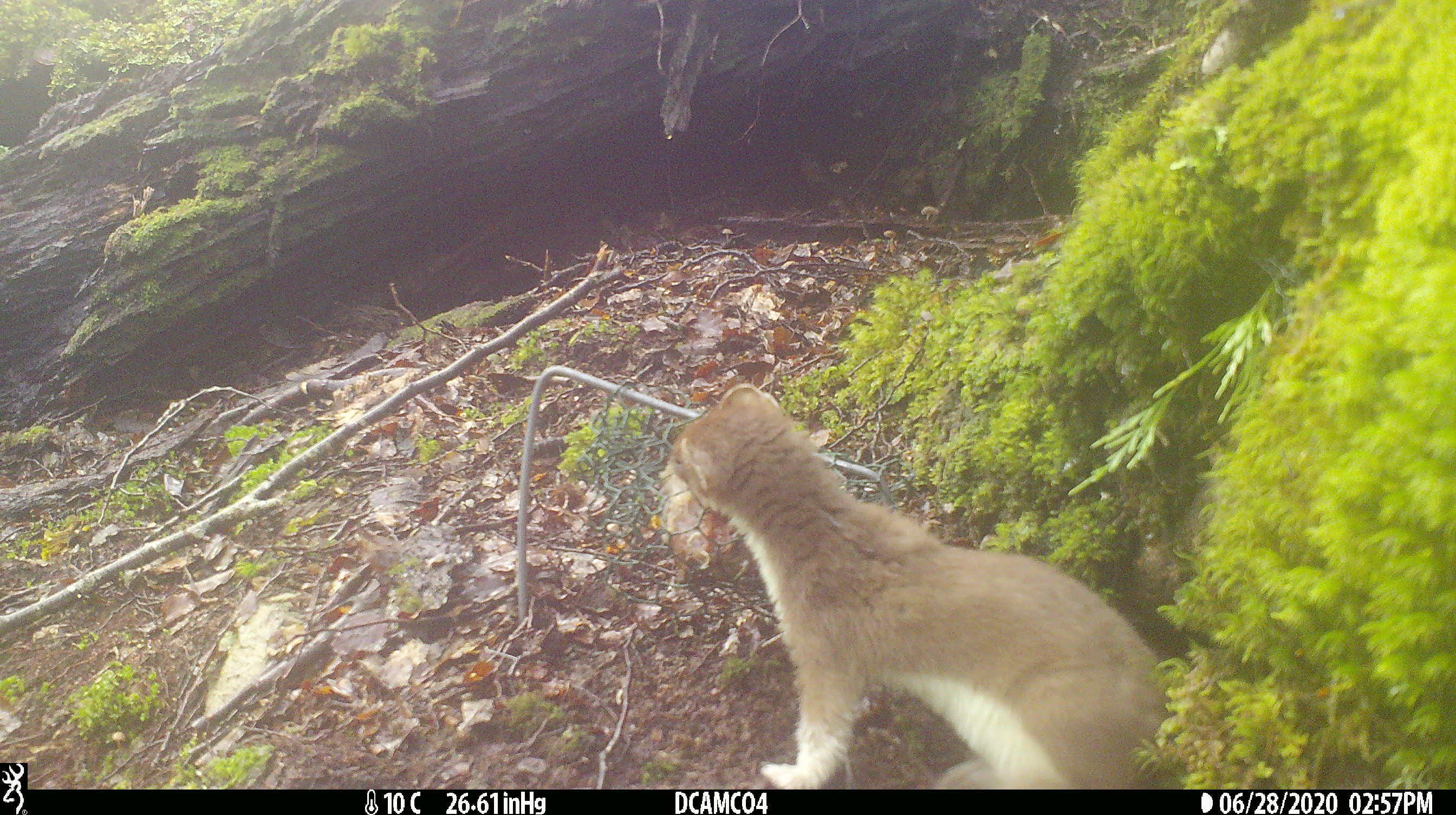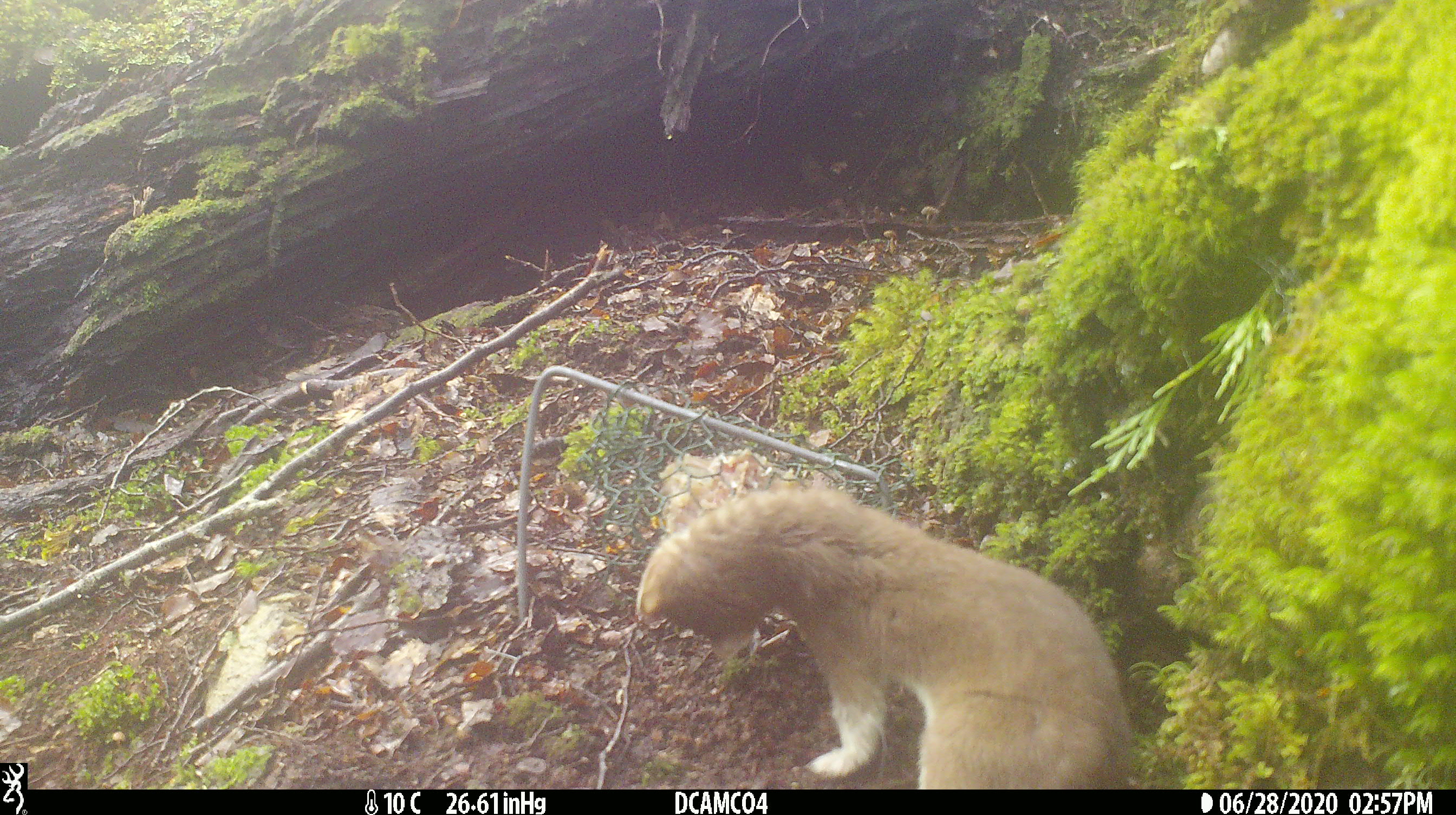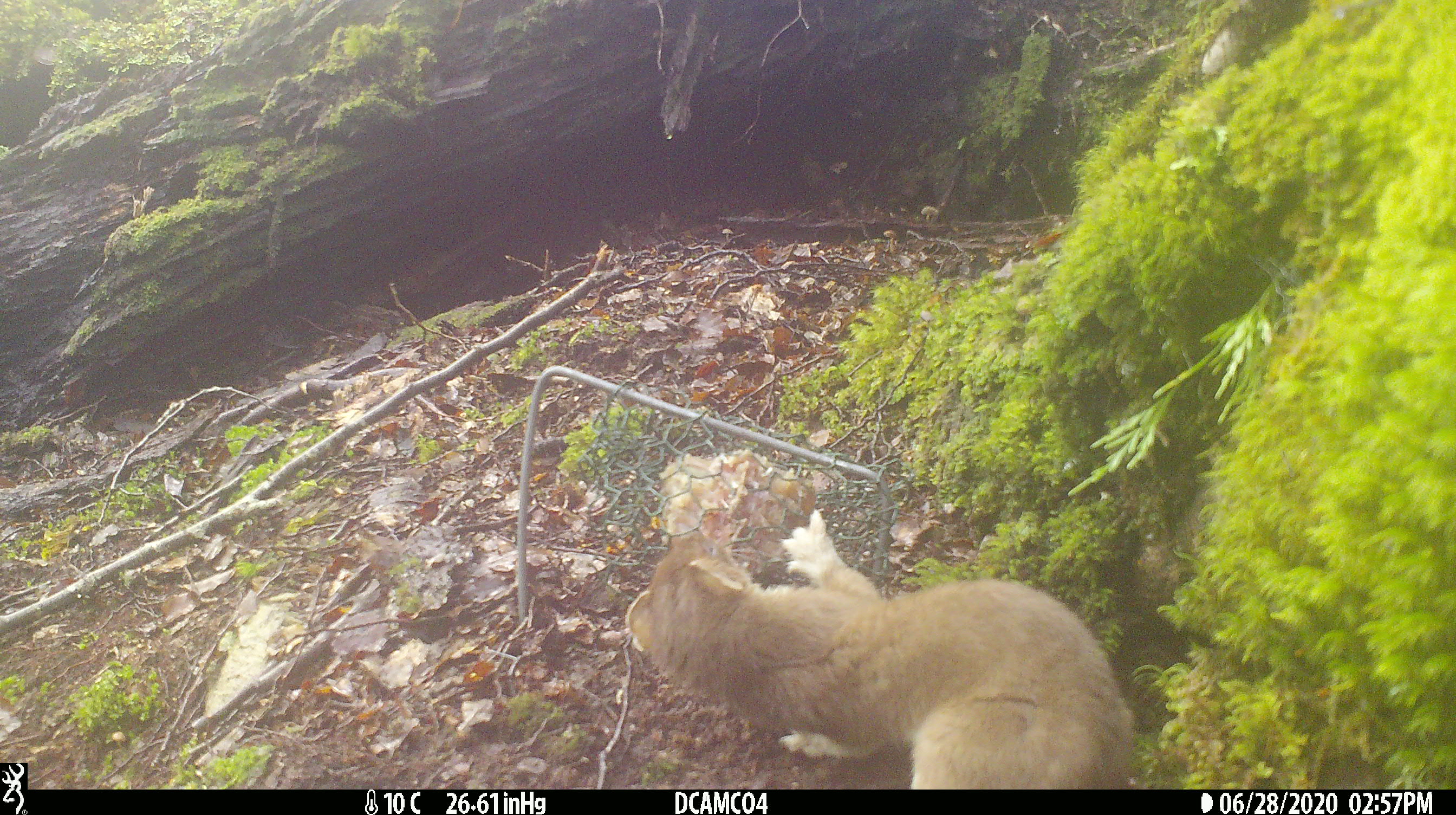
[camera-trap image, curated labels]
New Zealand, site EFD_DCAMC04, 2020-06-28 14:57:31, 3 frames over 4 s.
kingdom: Animalia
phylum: Chordata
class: Mammalia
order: Carnivora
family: Mustelidae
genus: Mustela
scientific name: Mustela erminea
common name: stoat